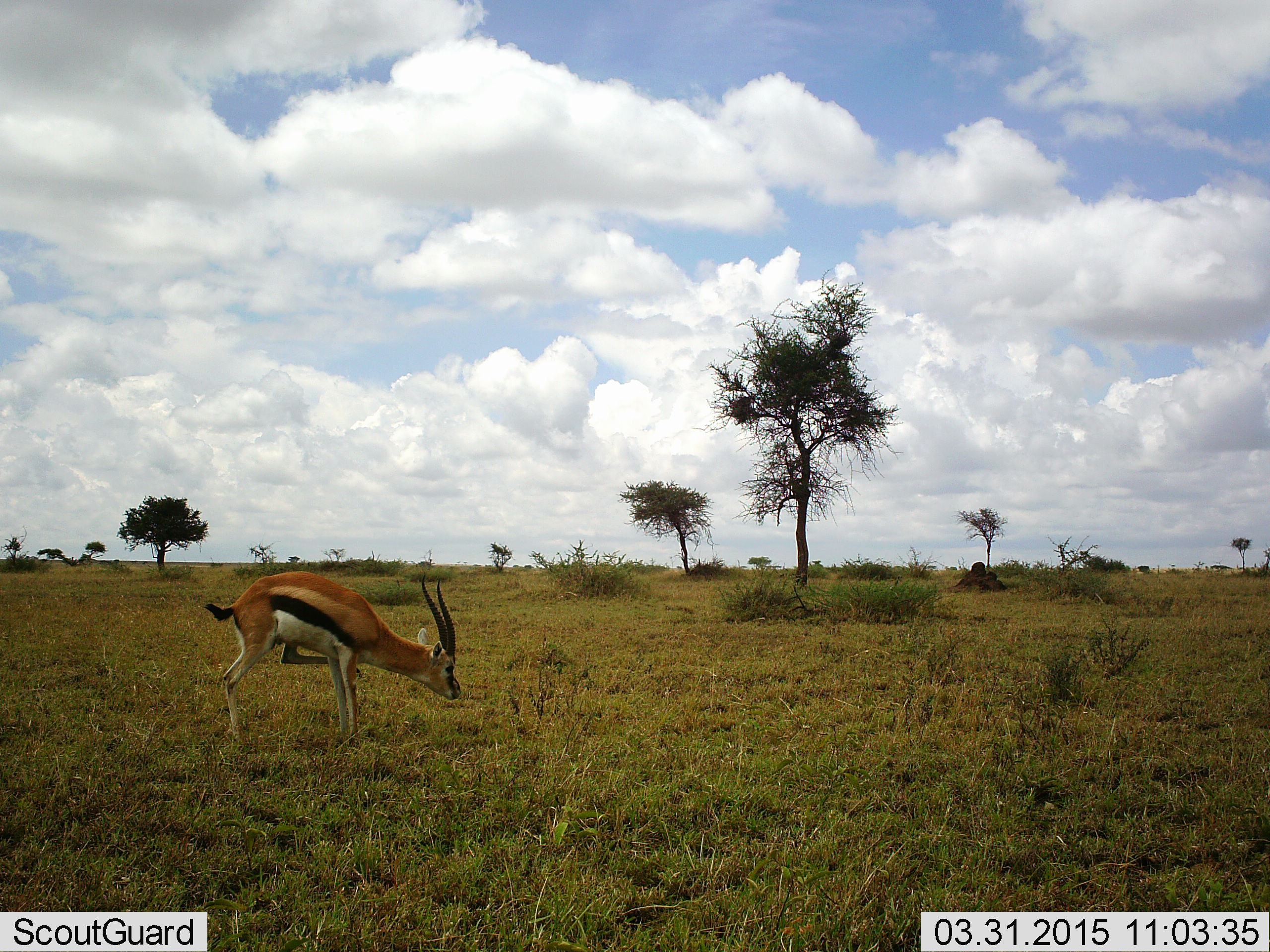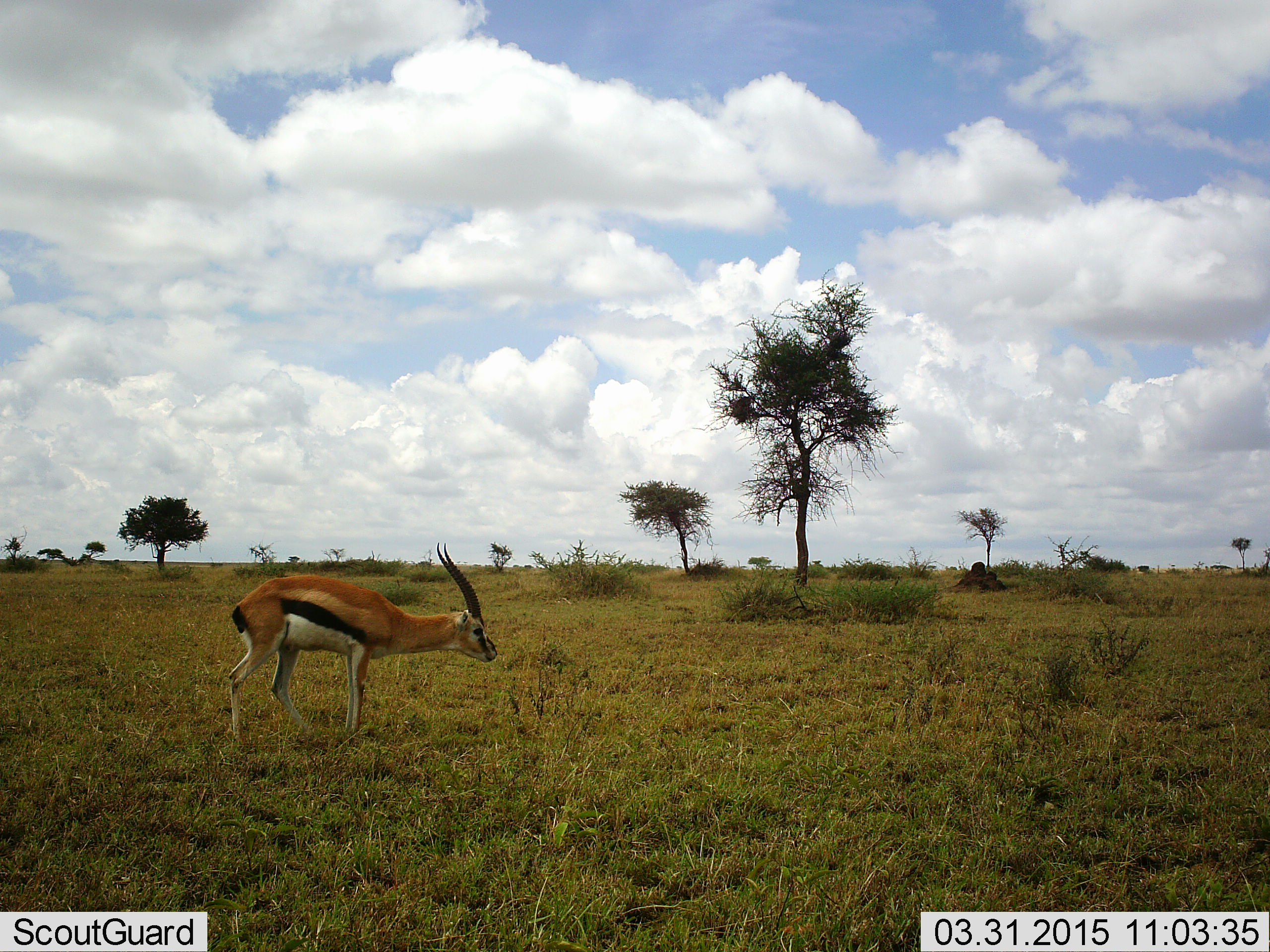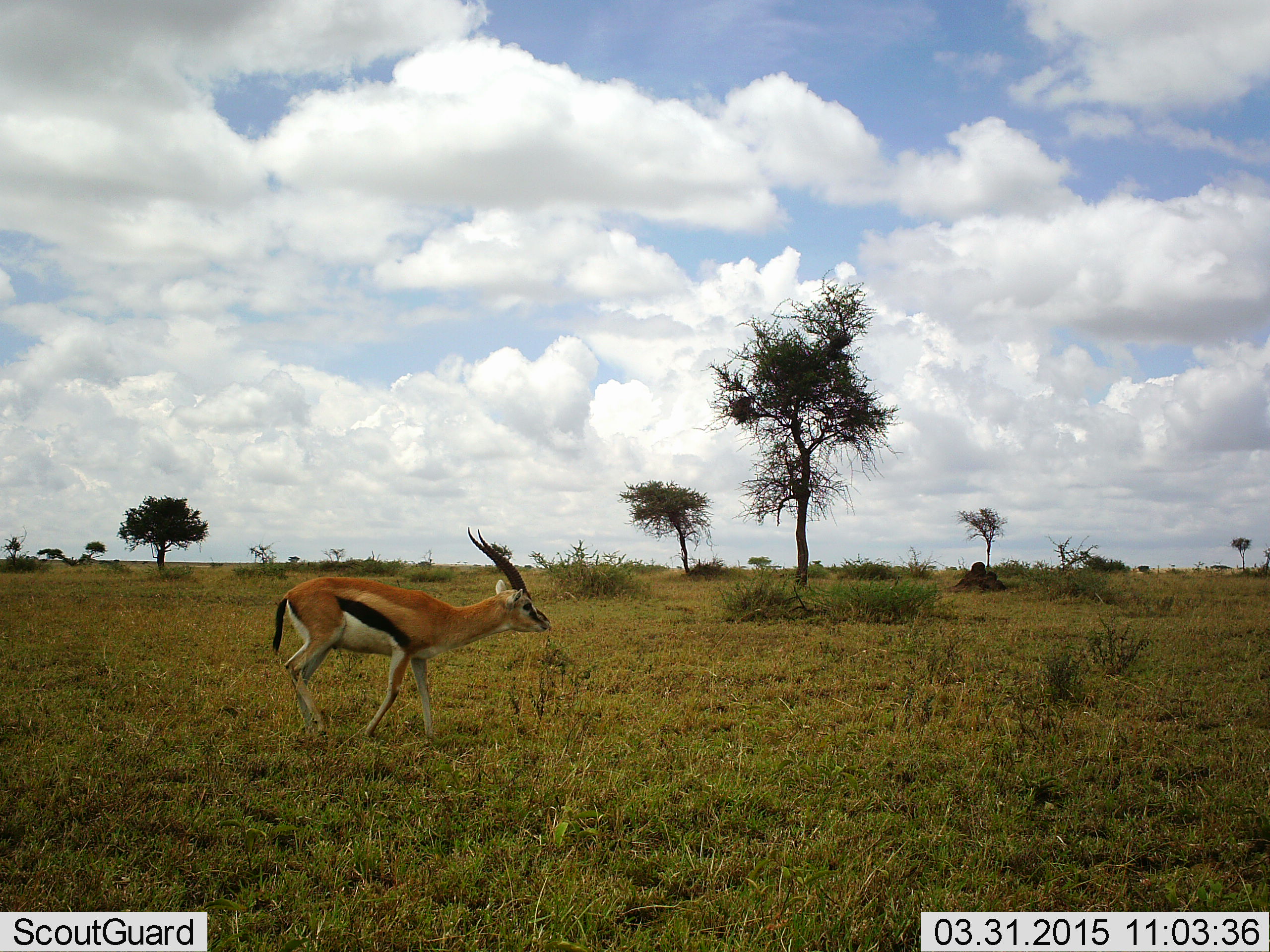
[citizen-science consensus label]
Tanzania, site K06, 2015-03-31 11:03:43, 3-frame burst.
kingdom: Animalia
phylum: Chordata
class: Mammalia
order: Artiodactyla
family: Bovidae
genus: Eudorcas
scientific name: Eudorcas thomsonii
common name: thomson's gazelle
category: gazellethomsons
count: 1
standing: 30%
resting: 0%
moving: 60%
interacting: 0%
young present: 0%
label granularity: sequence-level